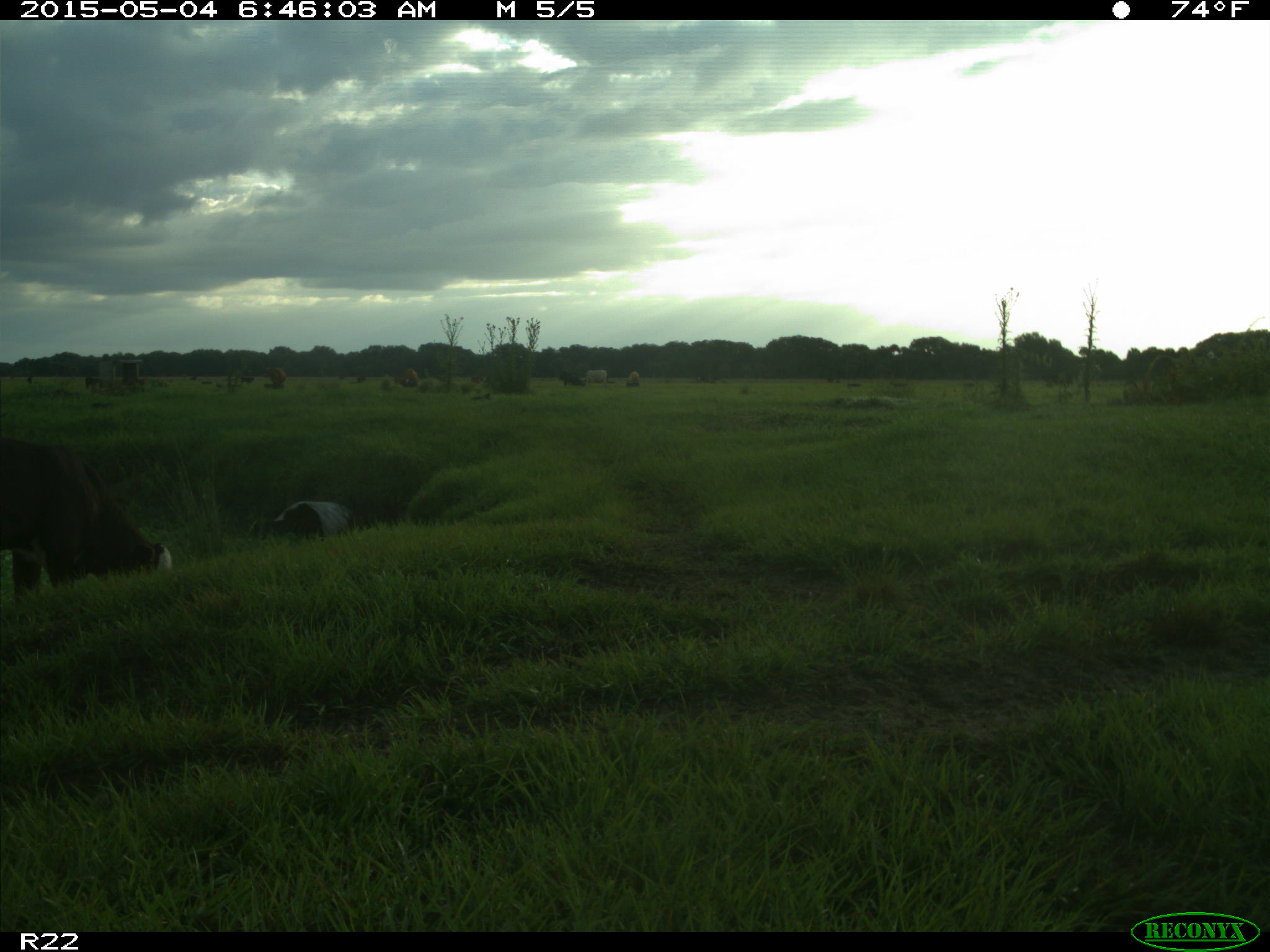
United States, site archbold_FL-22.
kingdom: Animalia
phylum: Chordata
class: Mammalia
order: Artiodactyla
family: Bovidae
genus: Bos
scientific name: Bos taurus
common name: domestic cow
Bos taurus (domestic cow).